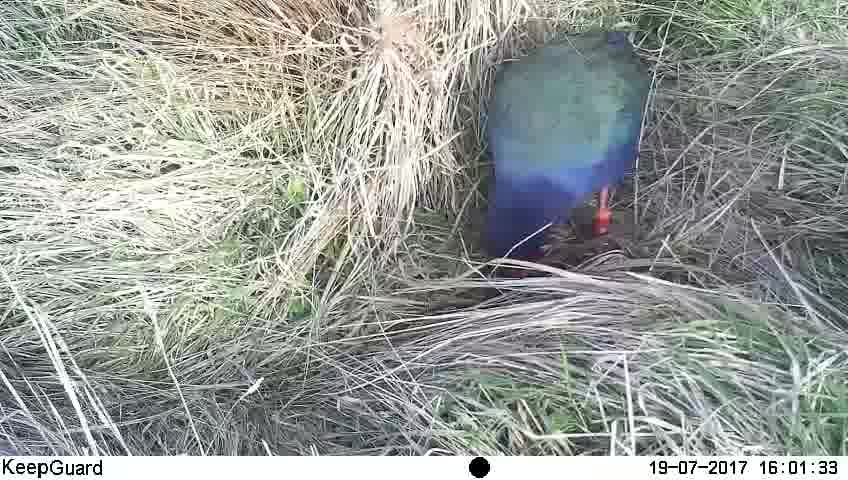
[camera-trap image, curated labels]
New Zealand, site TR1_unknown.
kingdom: Animalia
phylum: Chordata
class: Aves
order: Gruiformes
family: Rallidae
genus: Porphyrio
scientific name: Porphyrio mantelli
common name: takahe